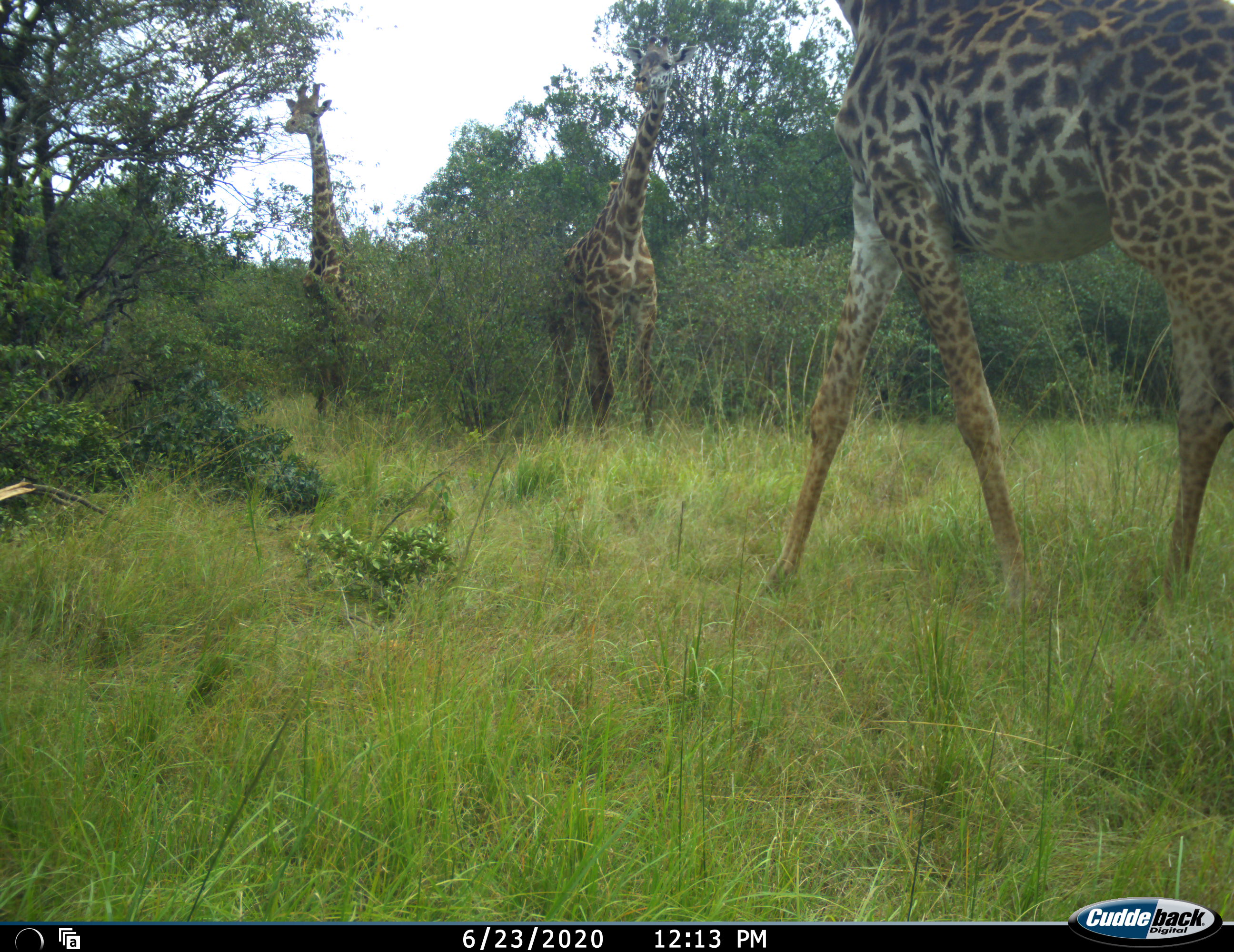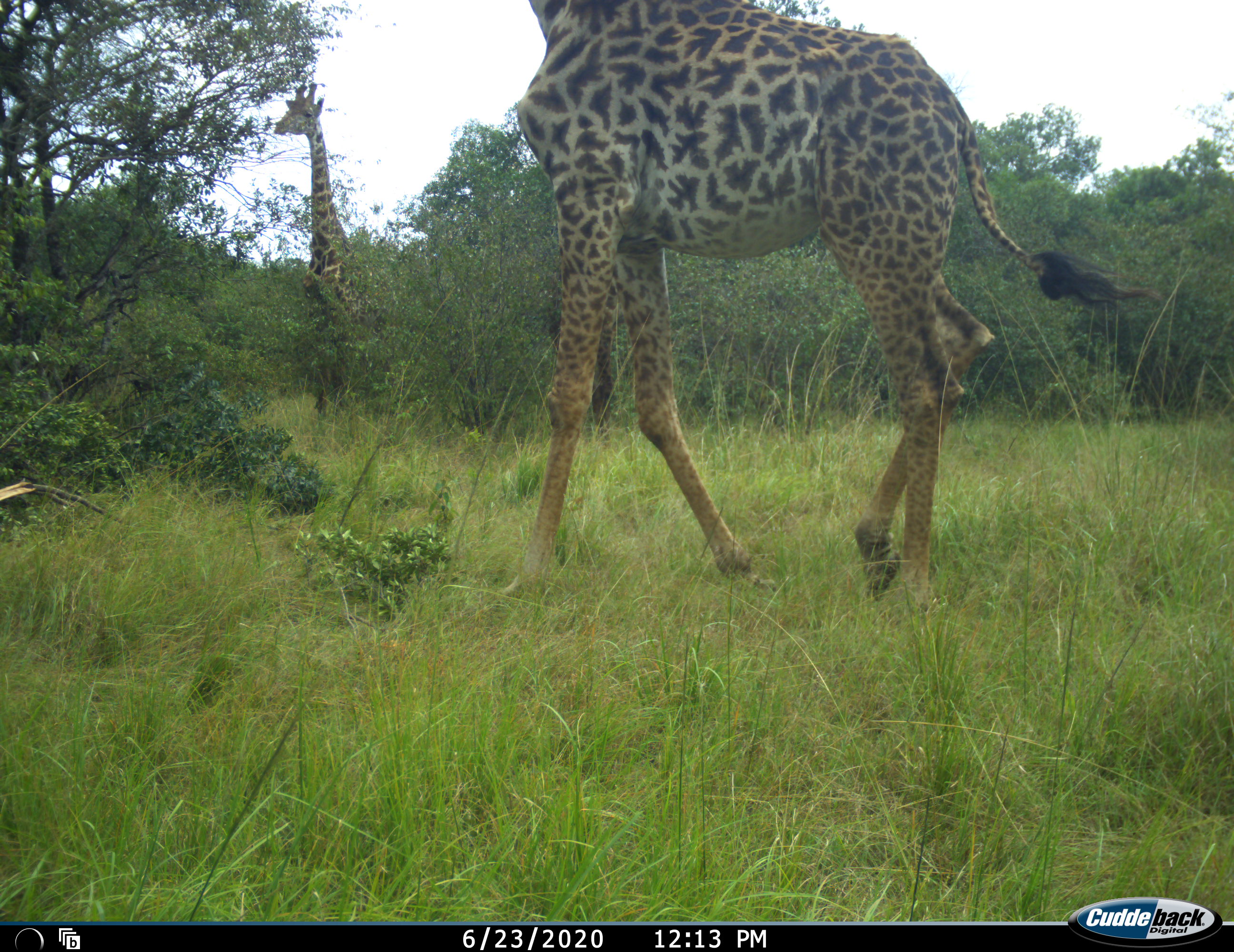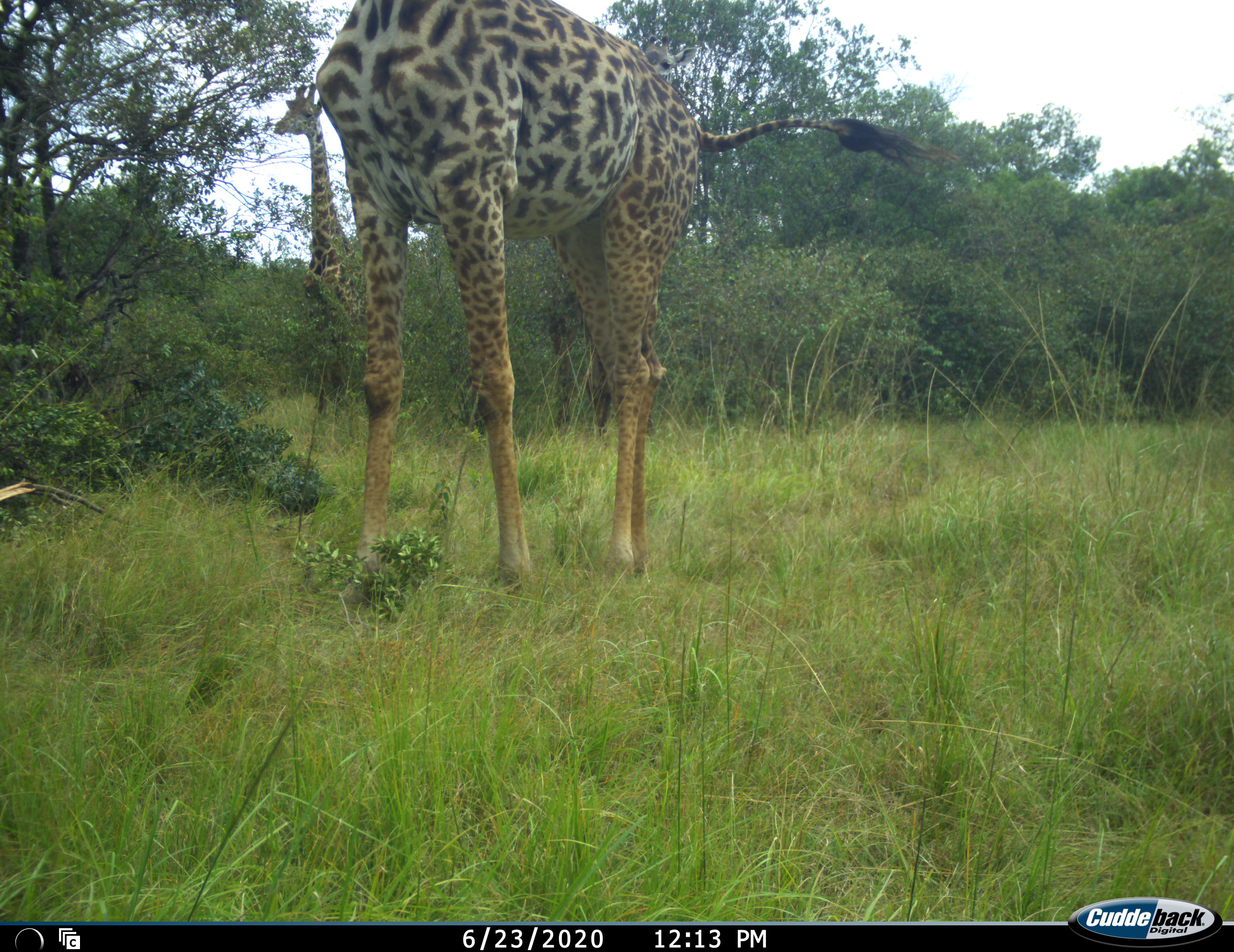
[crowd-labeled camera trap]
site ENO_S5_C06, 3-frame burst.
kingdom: Animalia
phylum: Chordata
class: Mammalia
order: Artiodactyla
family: Giraffidae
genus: Giraffa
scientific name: Giraffa camelopardalis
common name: giraffe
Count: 3.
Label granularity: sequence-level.